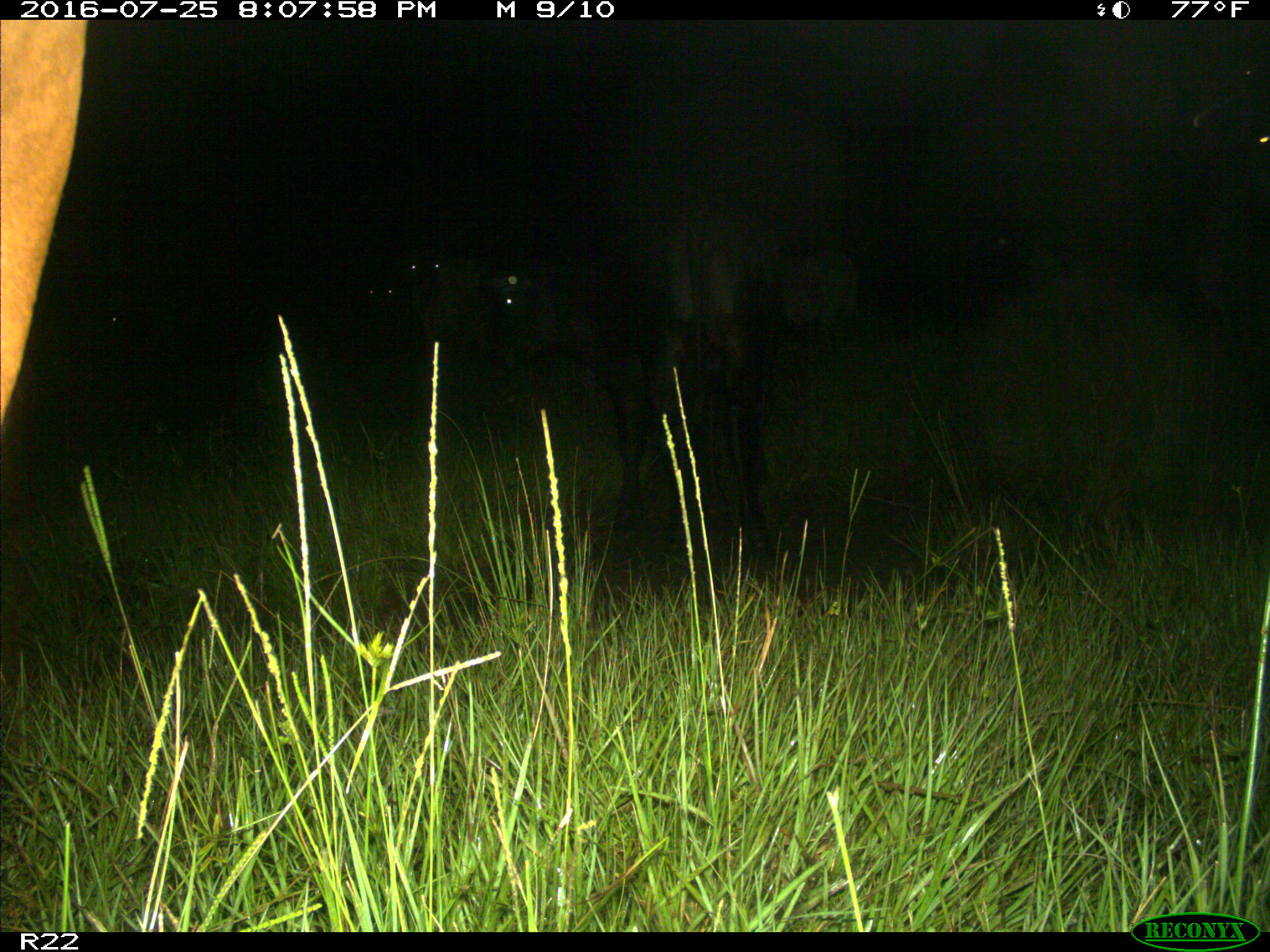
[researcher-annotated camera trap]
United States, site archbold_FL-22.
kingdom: Animalia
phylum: Chordata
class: Mammalia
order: Artiodactyla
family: Bovidae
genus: Bos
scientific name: Bos taurus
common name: domestic cow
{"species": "Bos taurus (domestic cow)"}